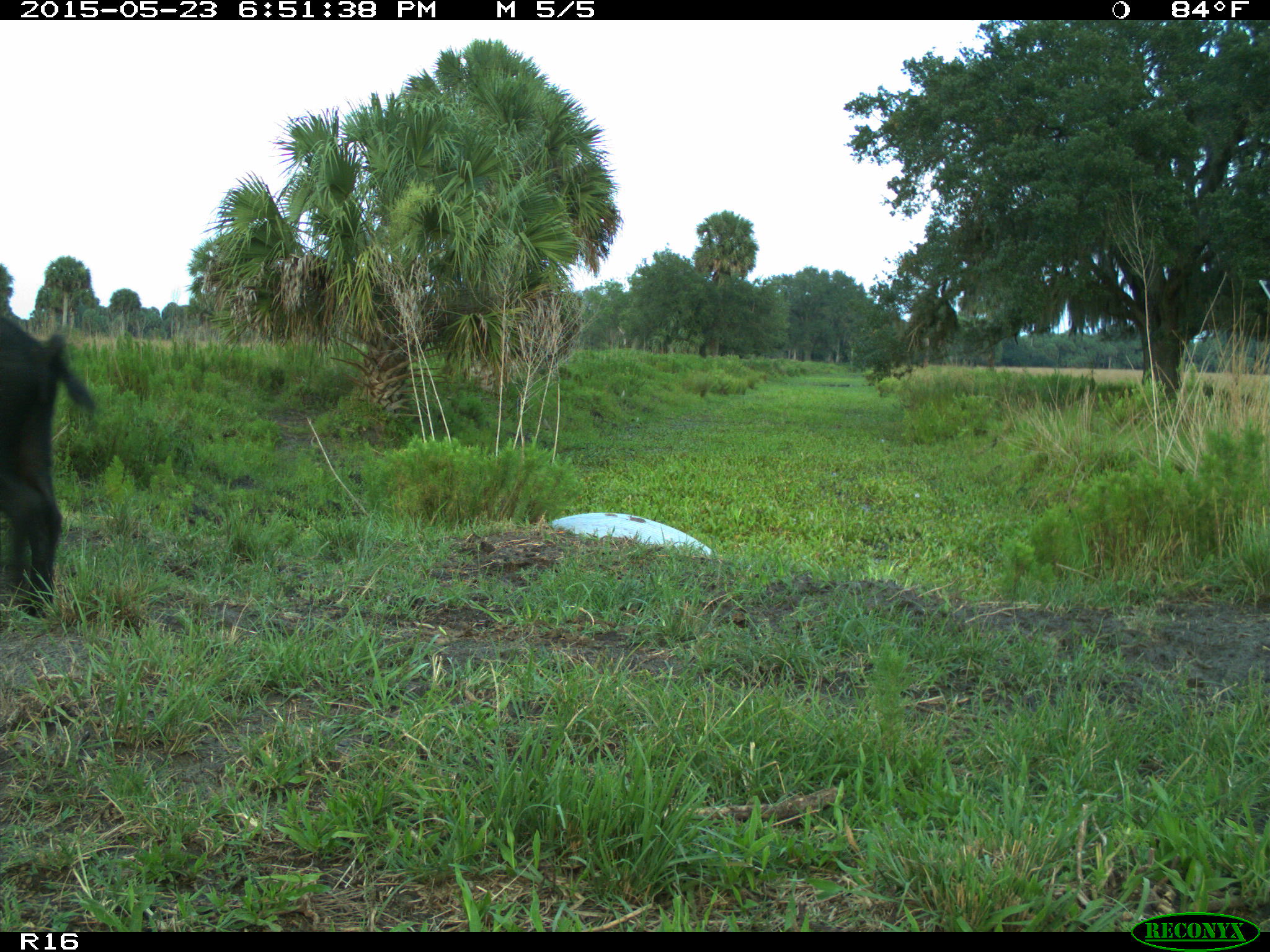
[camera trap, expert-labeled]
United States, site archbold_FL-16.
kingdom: Animalia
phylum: Chordata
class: Mammalia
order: Artiodactyla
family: Suidae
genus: Sus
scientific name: Sus scrofa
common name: wild boar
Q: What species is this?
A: Sus scrofa (wild boar).